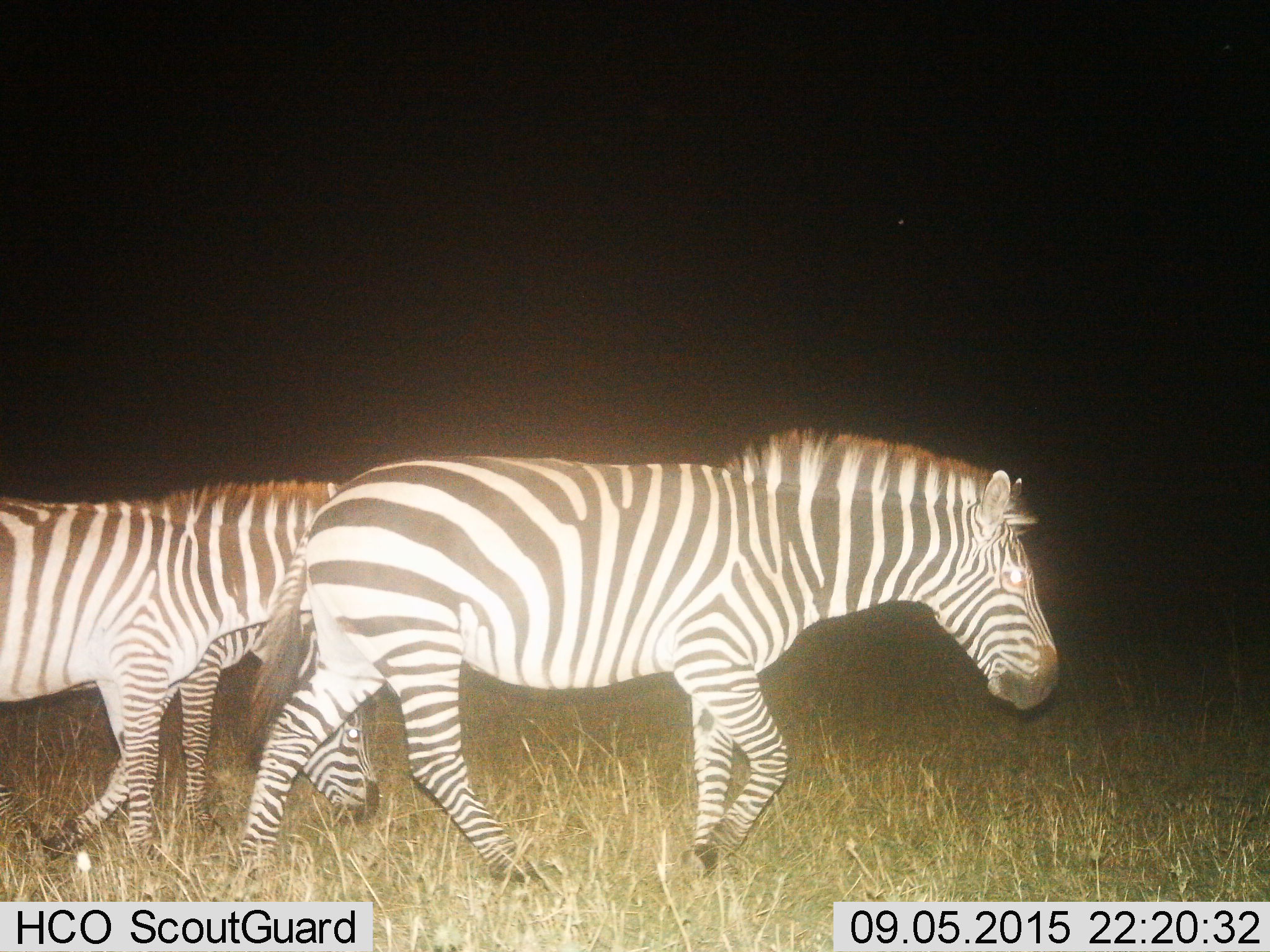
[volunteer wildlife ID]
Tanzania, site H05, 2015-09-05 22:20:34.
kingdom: Animalia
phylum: Chordata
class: Mammalia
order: Perissodactyla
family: Equidae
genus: Equus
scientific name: Equus quagga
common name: plains zebra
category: zebra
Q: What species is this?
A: Zebra (plains zebra) (Equus quagga).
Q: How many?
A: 3.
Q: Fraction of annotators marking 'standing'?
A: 10%.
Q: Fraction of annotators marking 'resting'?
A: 0%.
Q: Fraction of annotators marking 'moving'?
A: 100%.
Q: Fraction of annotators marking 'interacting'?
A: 0%.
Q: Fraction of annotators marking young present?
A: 0%.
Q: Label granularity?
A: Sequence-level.